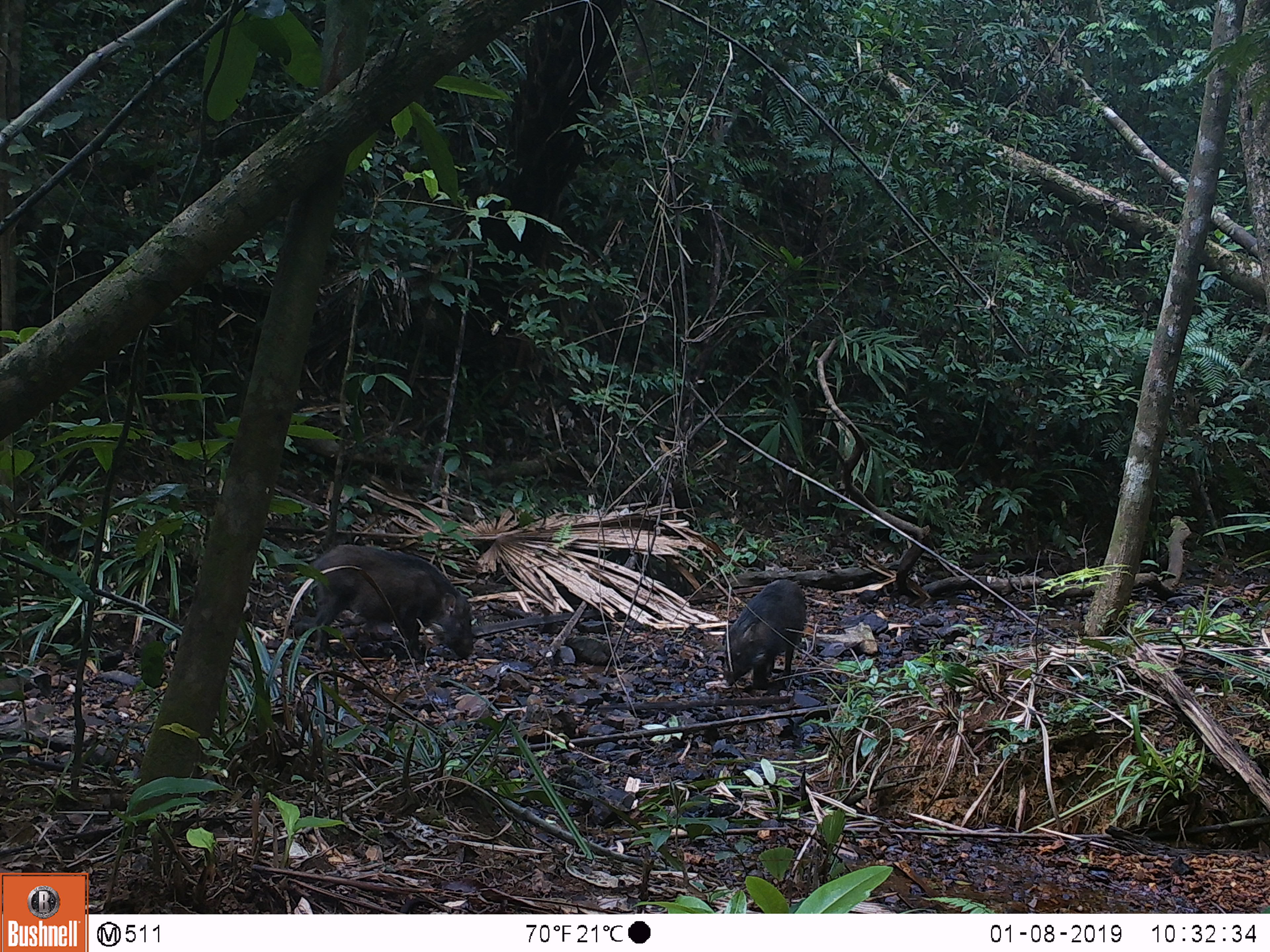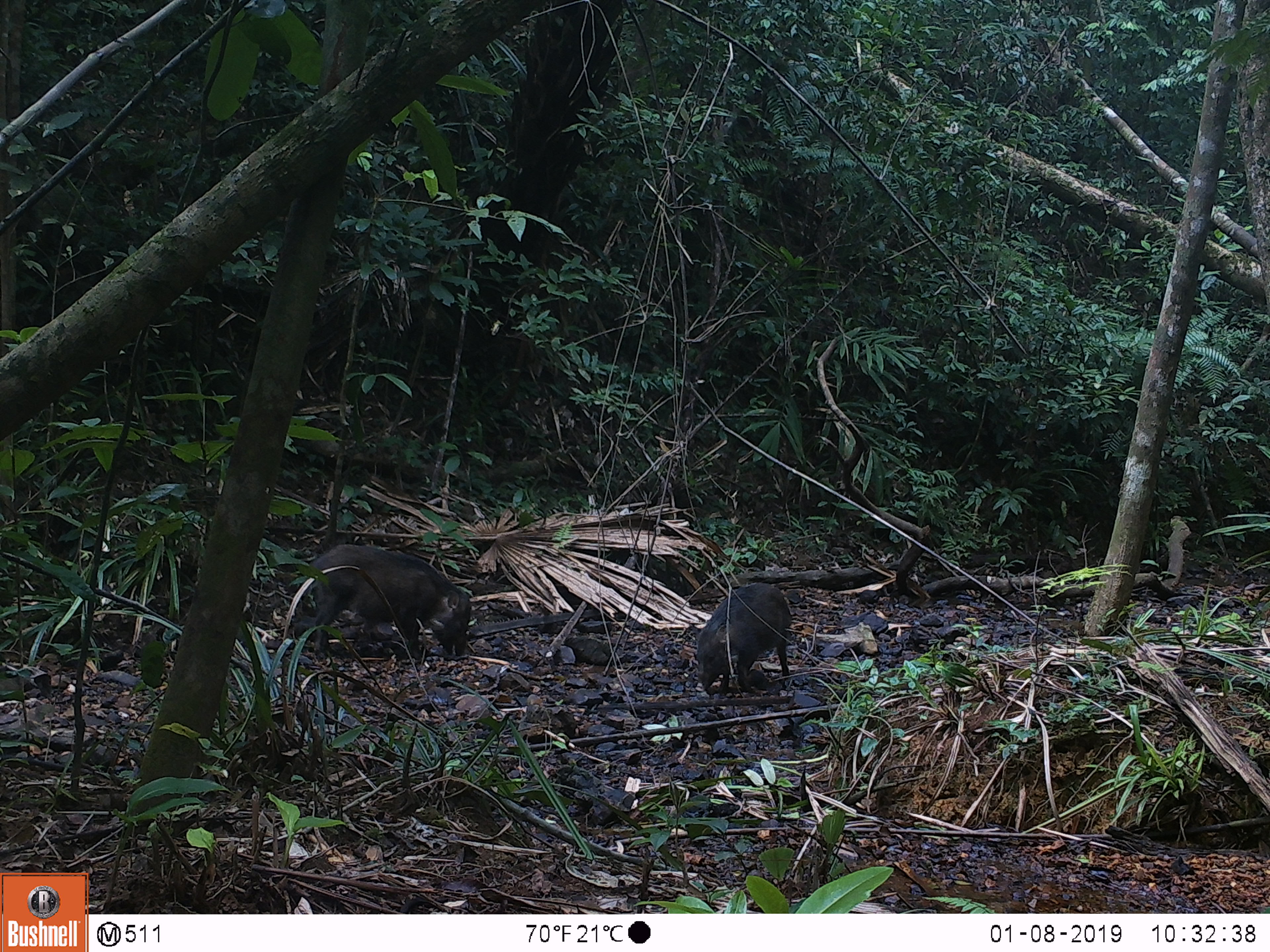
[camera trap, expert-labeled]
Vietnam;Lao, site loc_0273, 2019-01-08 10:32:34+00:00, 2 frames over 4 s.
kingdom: Animalia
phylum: Chordata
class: Mammalia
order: Artiodactyla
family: Suidae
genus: Sus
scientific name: Sus scrofa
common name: eurasian wild pig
Eurasian wild pig (Sus scrofa). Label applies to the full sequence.